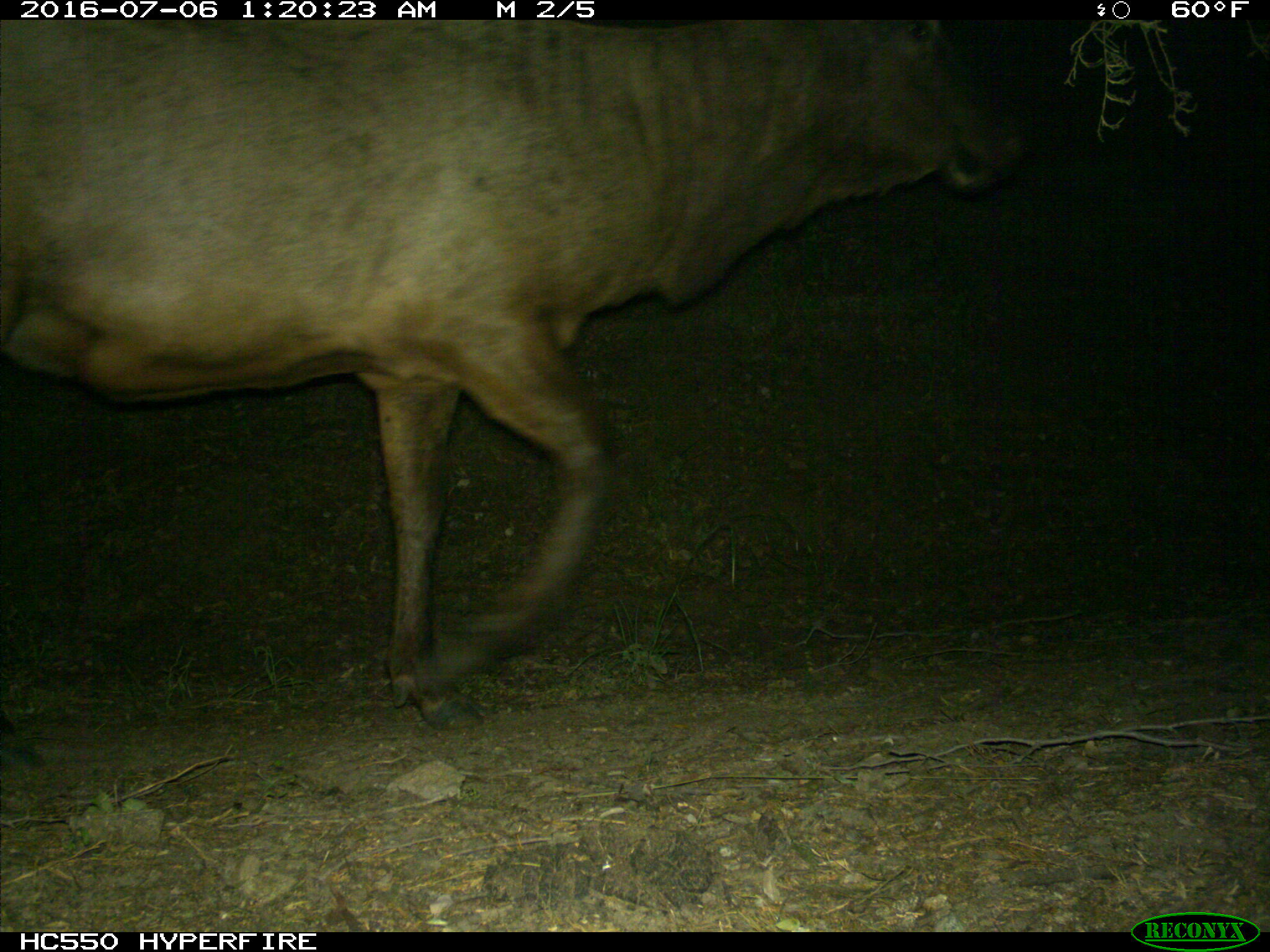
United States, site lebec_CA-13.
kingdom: Animalia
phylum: Chordata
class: Mammalia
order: Artiodactyla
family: Cervidae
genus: Cervus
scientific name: Cervus canadensis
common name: elk